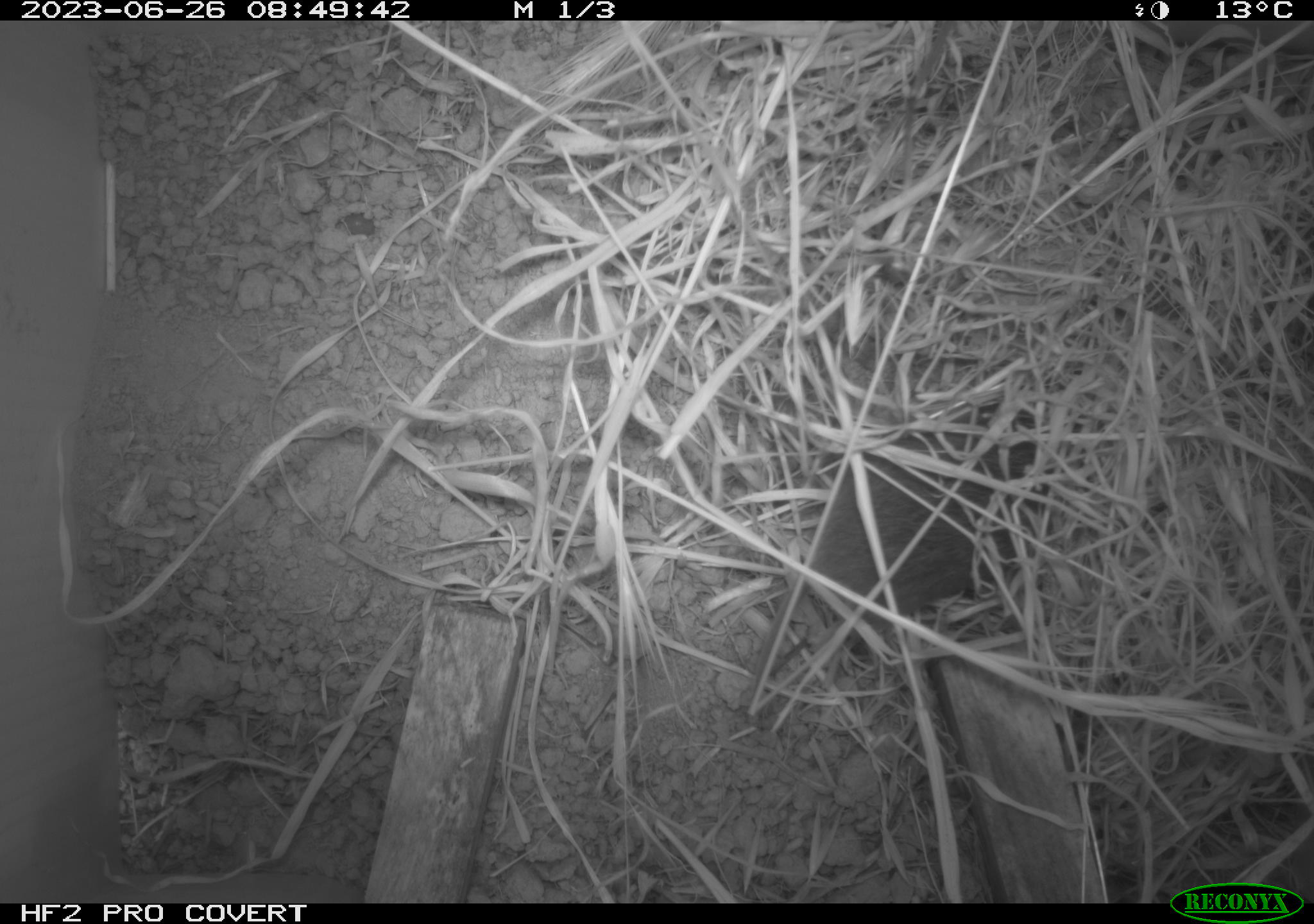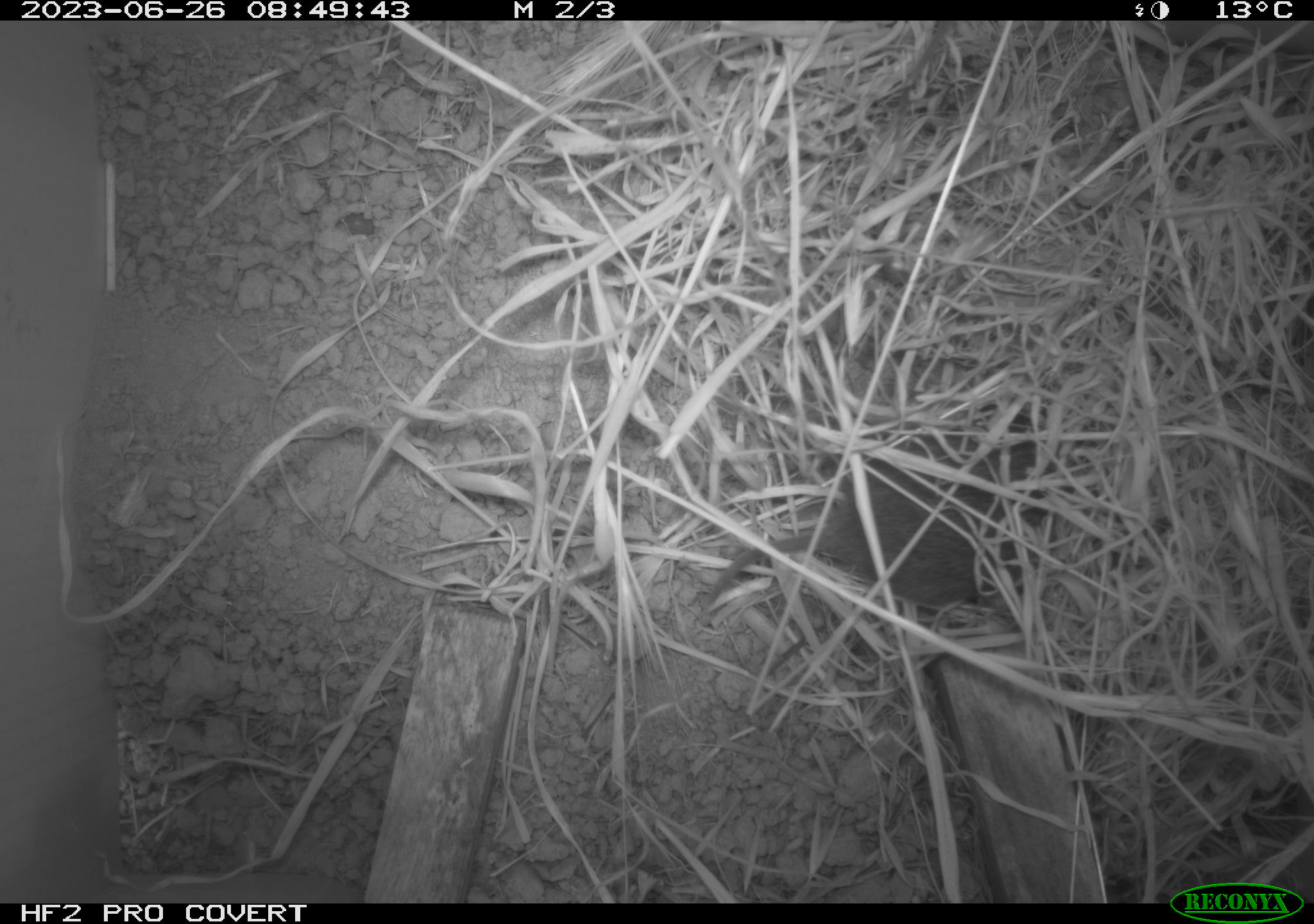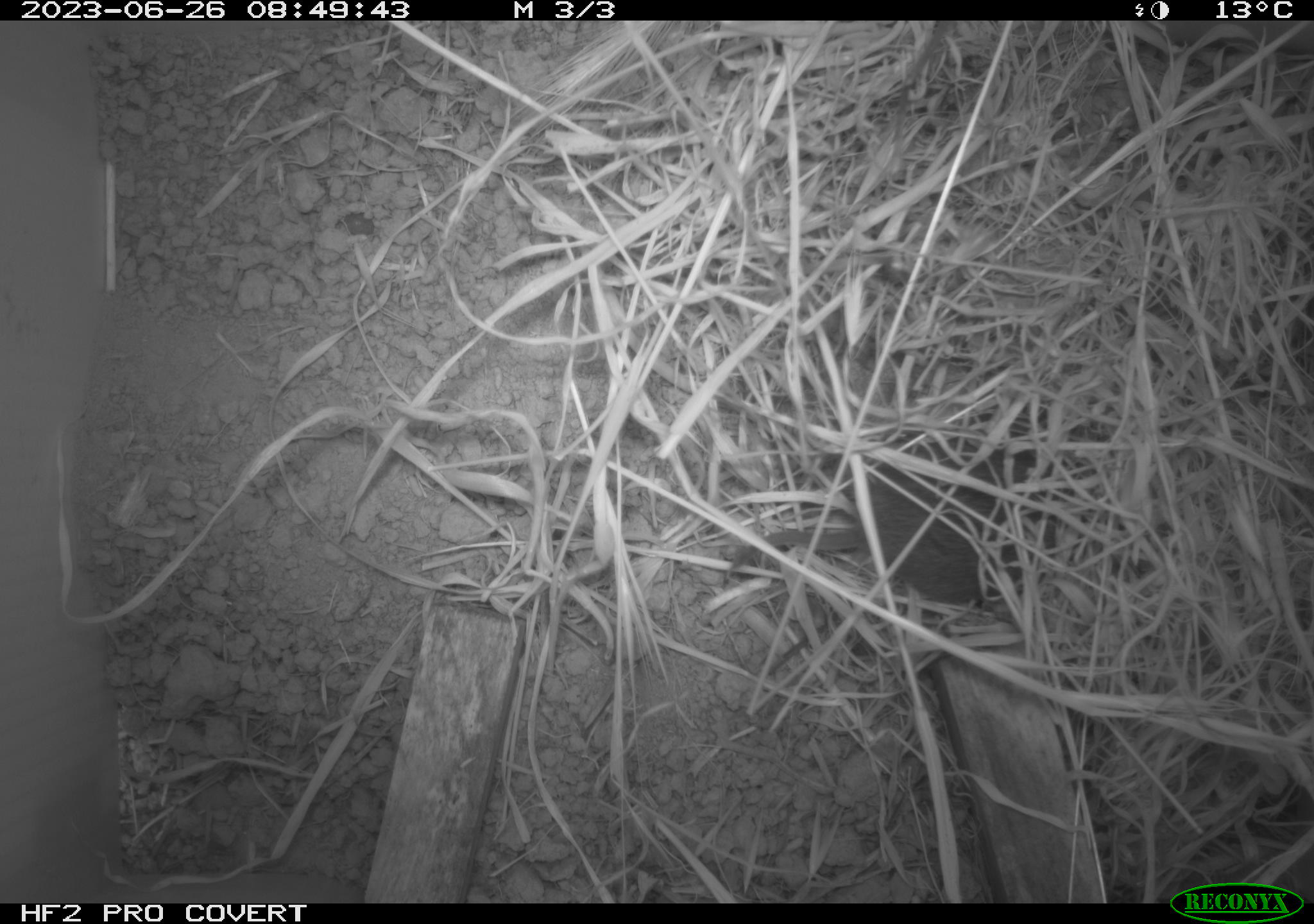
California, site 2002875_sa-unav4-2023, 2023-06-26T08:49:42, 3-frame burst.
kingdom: Animalia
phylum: Chordata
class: Mammalia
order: Rodentia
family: Cricetidae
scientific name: Arvicolinae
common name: voles, lemmings, and muskrats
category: arvicolinae subfamily